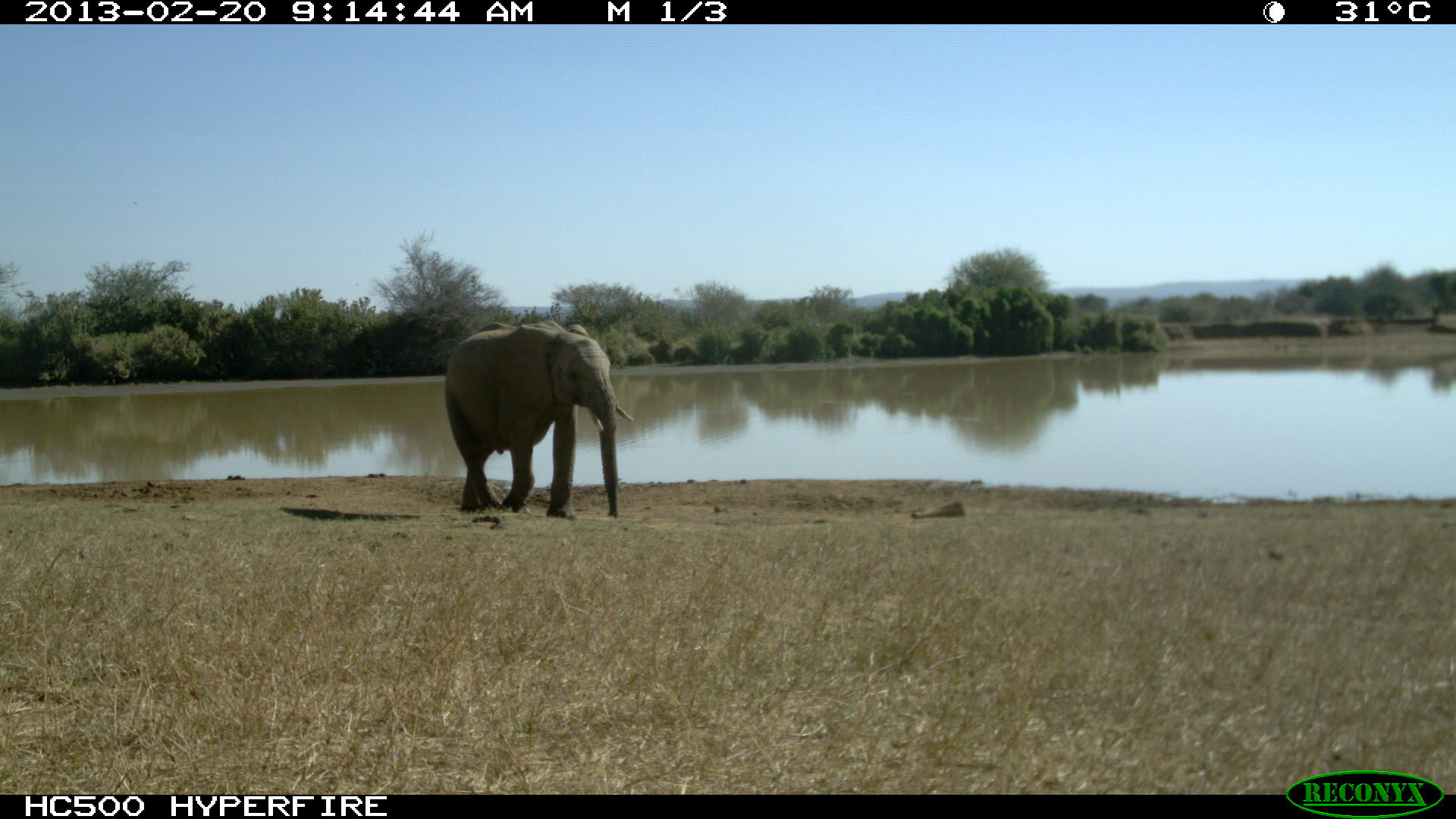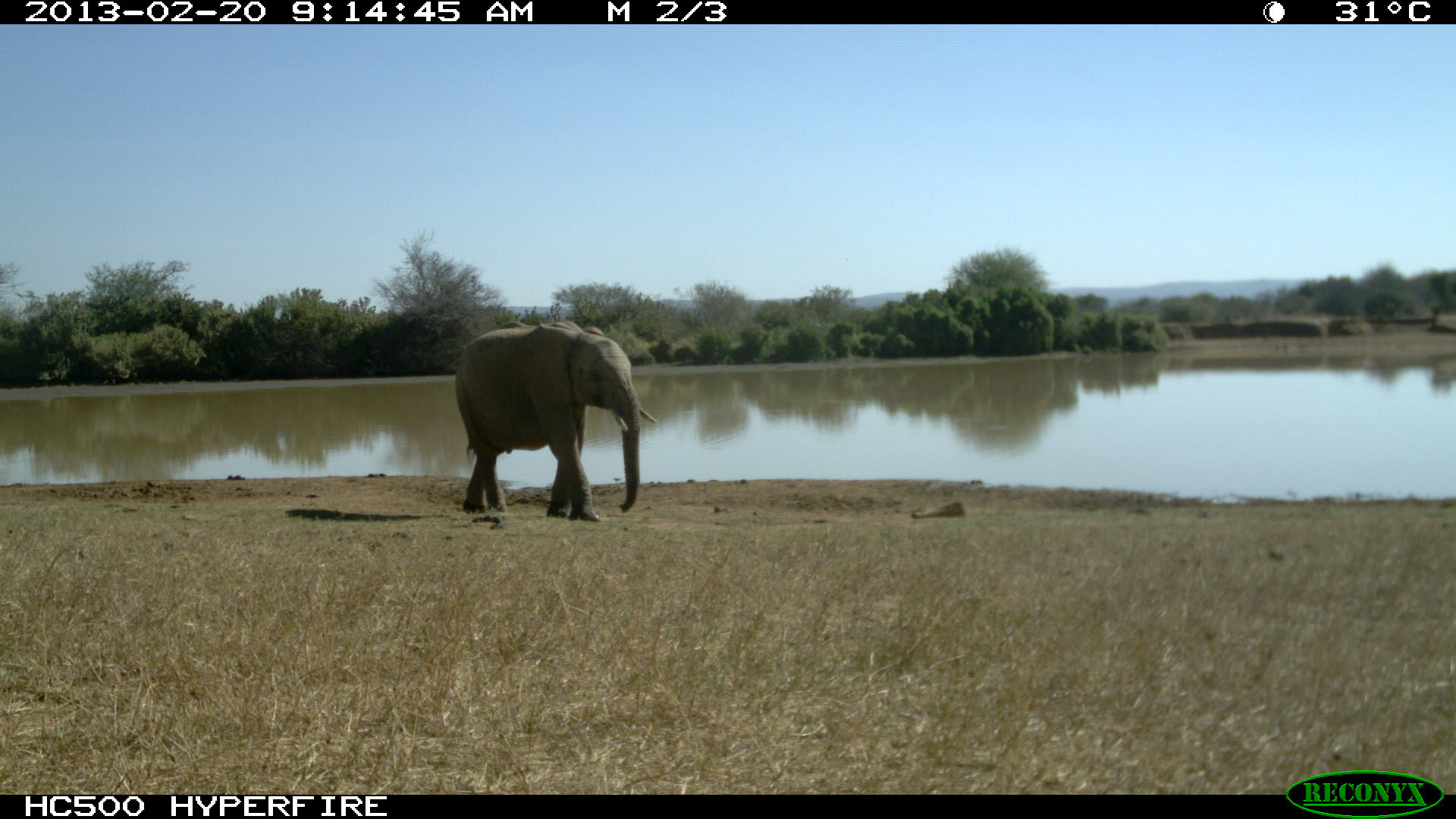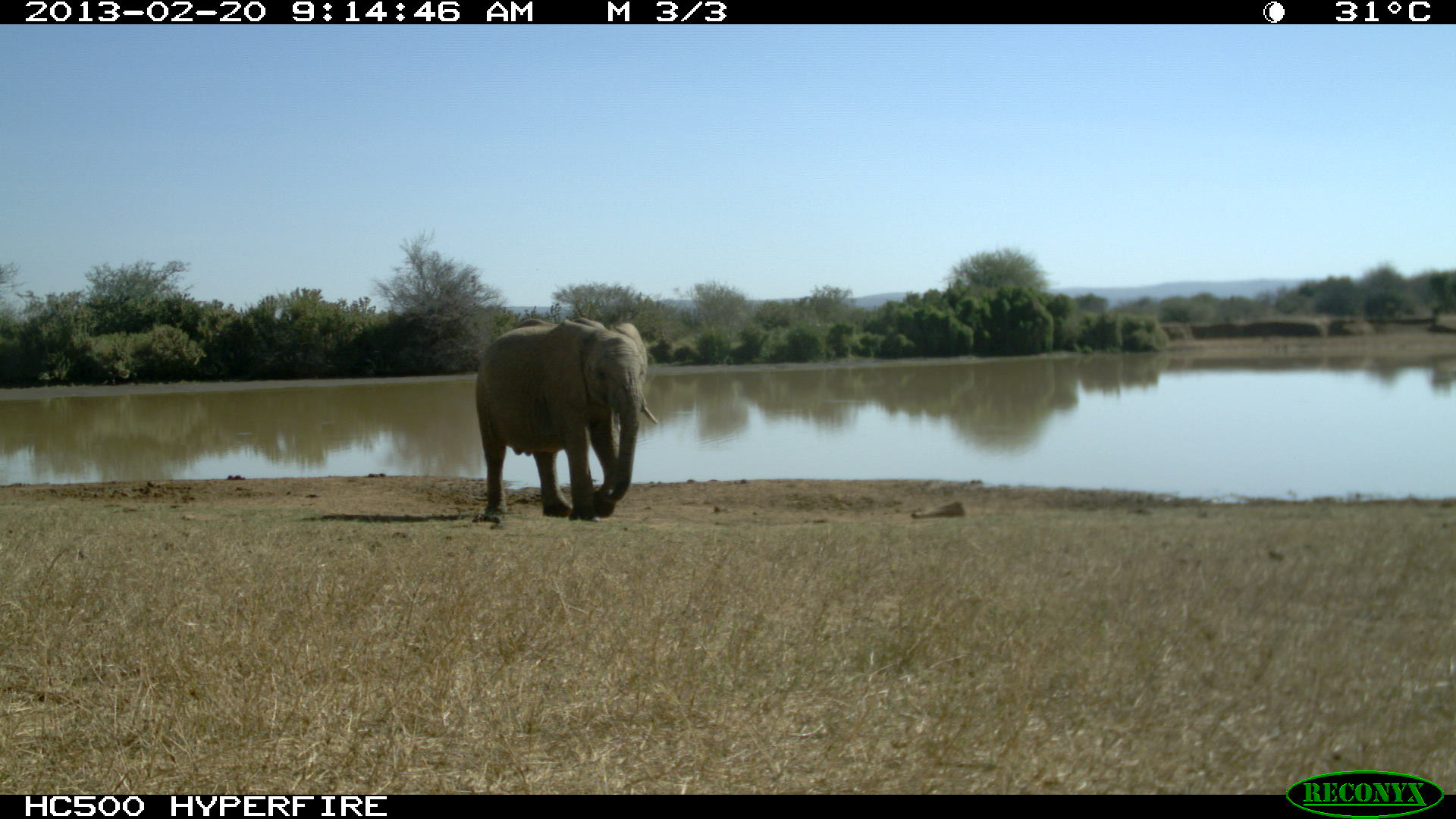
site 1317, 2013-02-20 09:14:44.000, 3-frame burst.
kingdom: Animalia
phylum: Chordata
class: Mammalia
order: Proboscidea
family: Elephantidae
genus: Loxodonta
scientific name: Loxodonta africana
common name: african bush elephant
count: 1